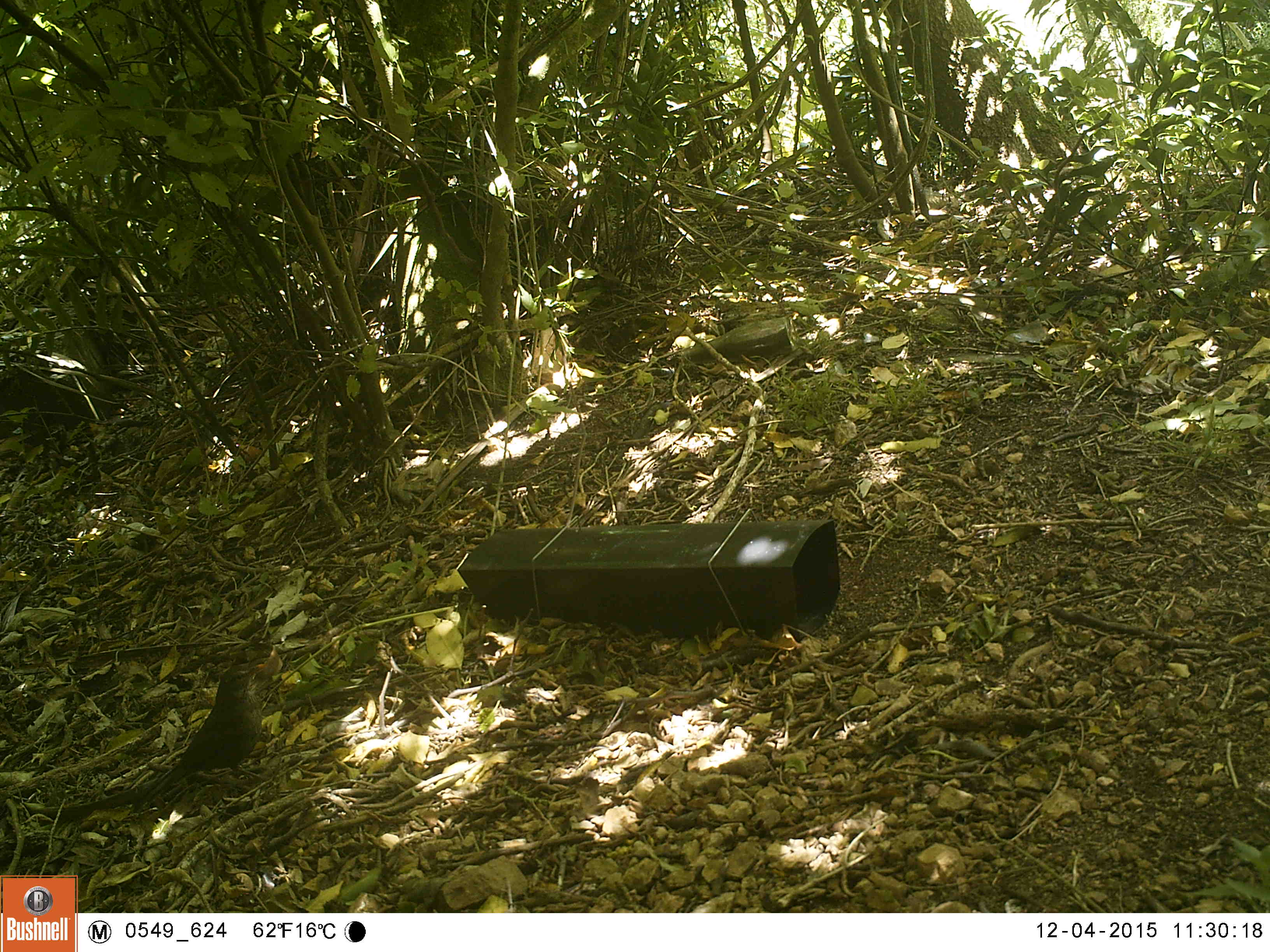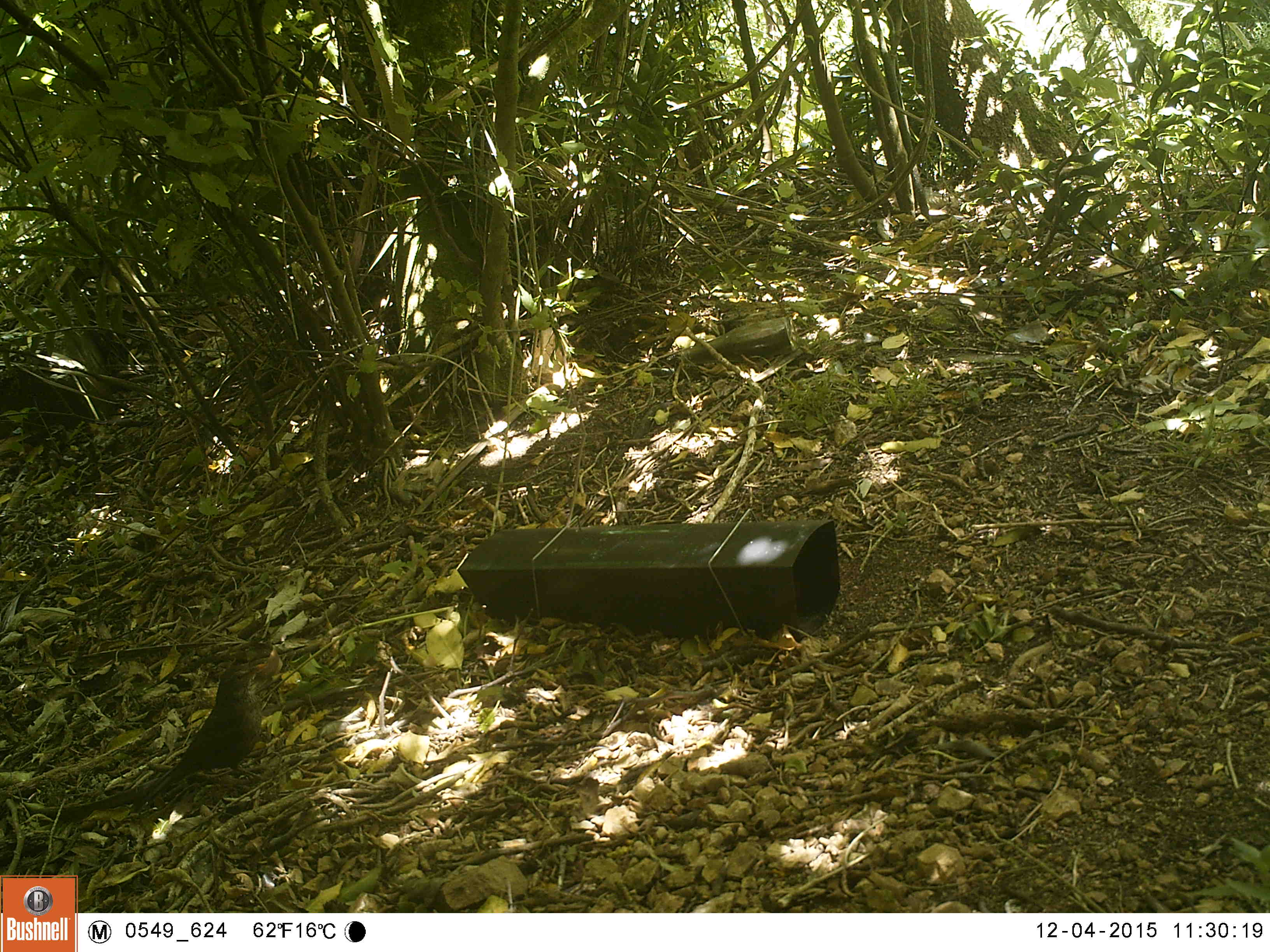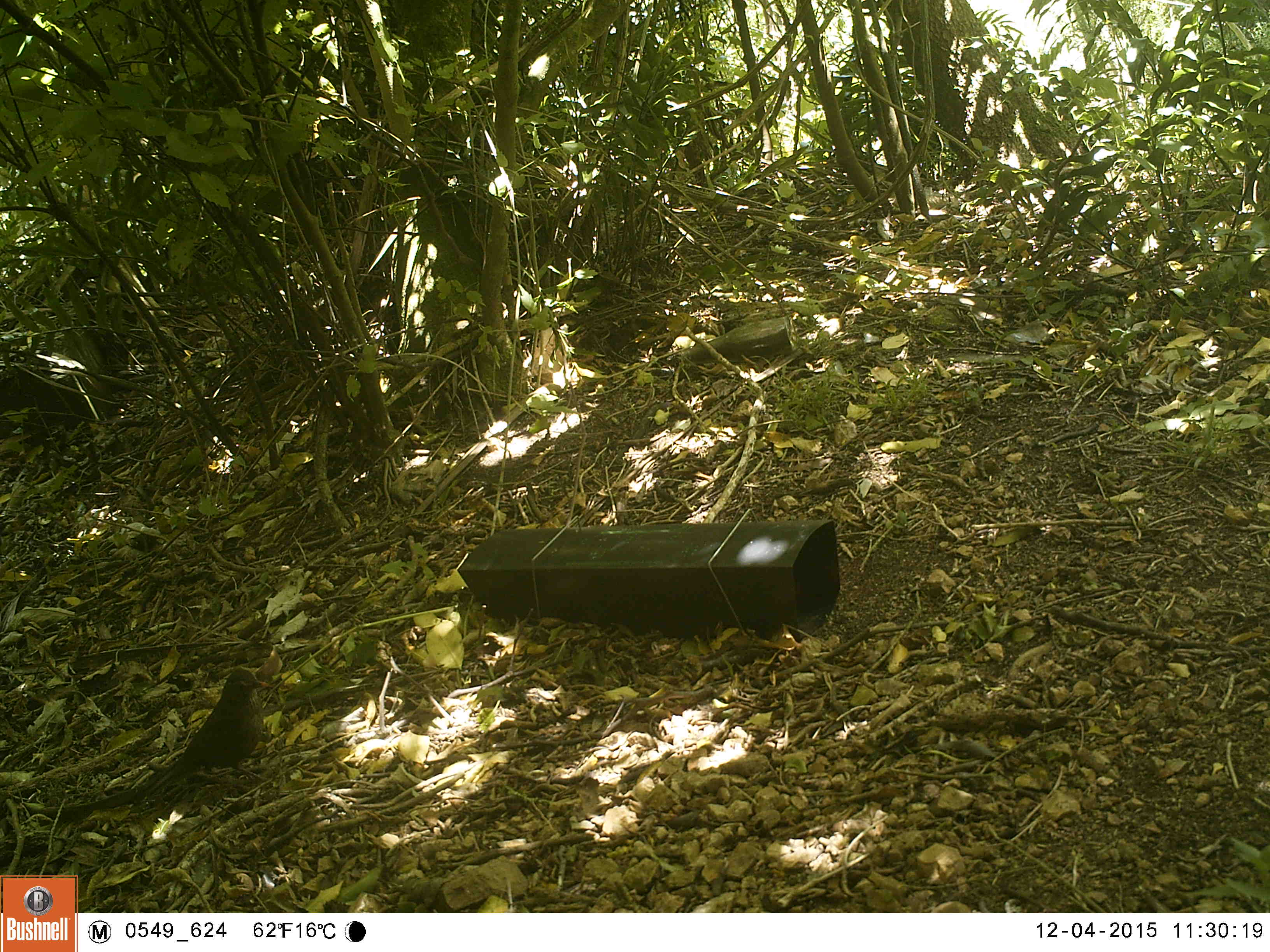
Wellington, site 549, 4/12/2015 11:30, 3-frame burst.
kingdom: Animalia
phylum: Chordata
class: Aves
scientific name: Aves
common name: bird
Bird (Aves).